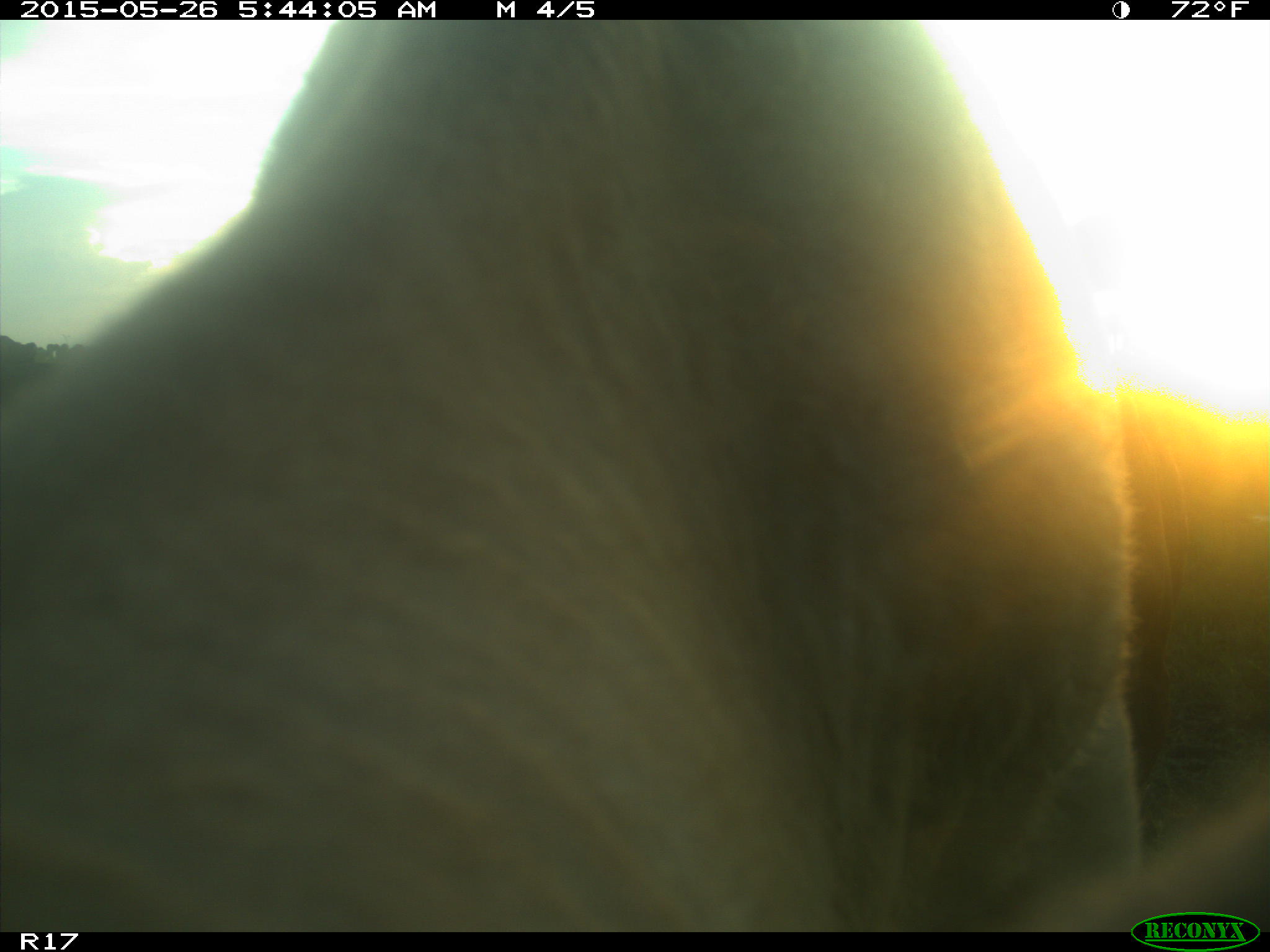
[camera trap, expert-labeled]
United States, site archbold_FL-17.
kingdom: Animalia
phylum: Chordata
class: Mammalia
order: Artiodactyla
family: Bovidae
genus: Bos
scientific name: Bos taurus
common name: domestic cow